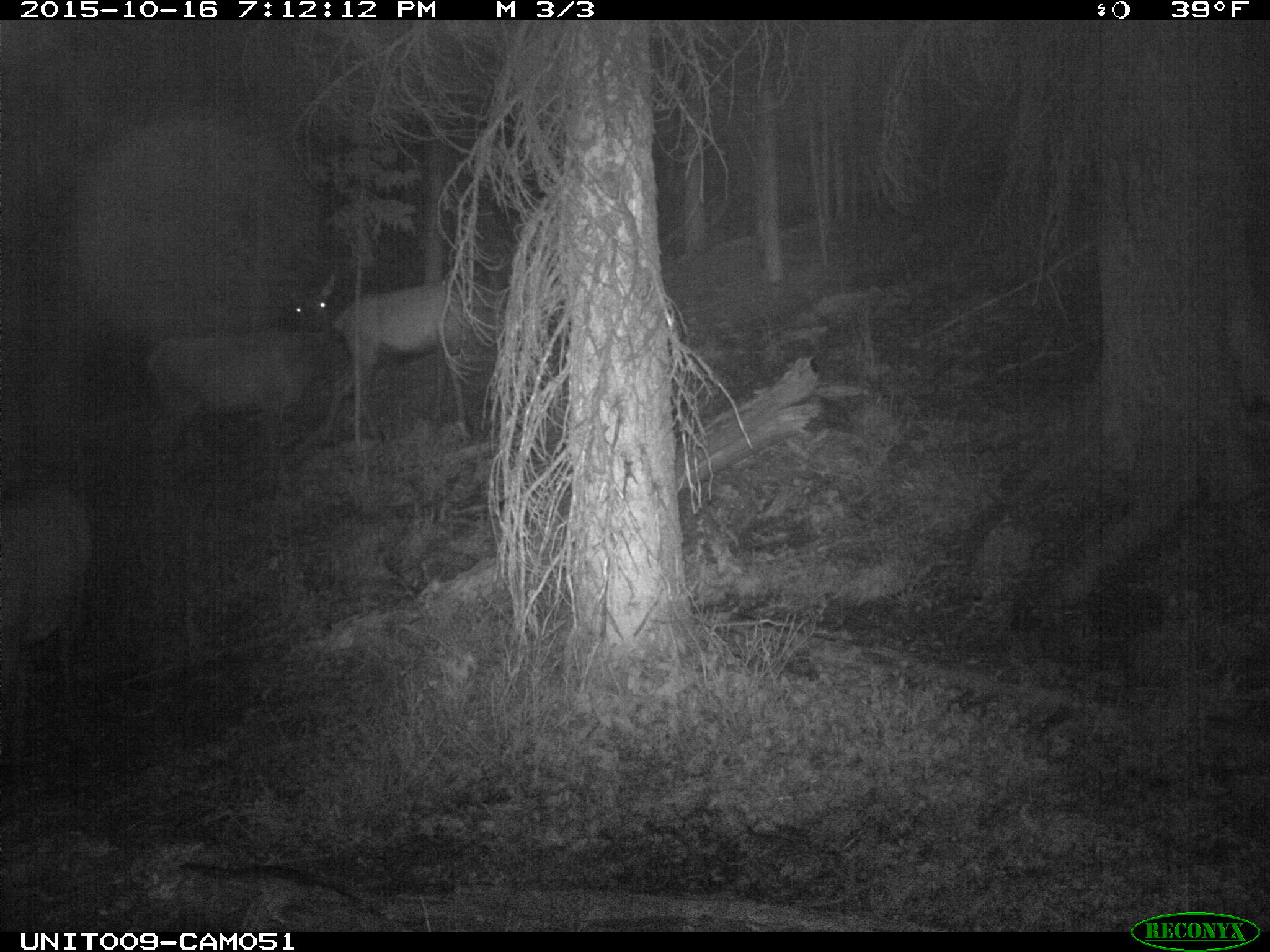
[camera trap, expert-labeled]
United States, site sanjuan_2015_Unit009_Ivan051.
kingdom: Animalia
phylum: Chordata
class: Mammalia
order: Artiodactyla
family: Cervidae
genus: Cervus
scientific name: Cervus elaphus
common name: red deer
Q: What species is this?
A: Cervus elaphus (red deer).